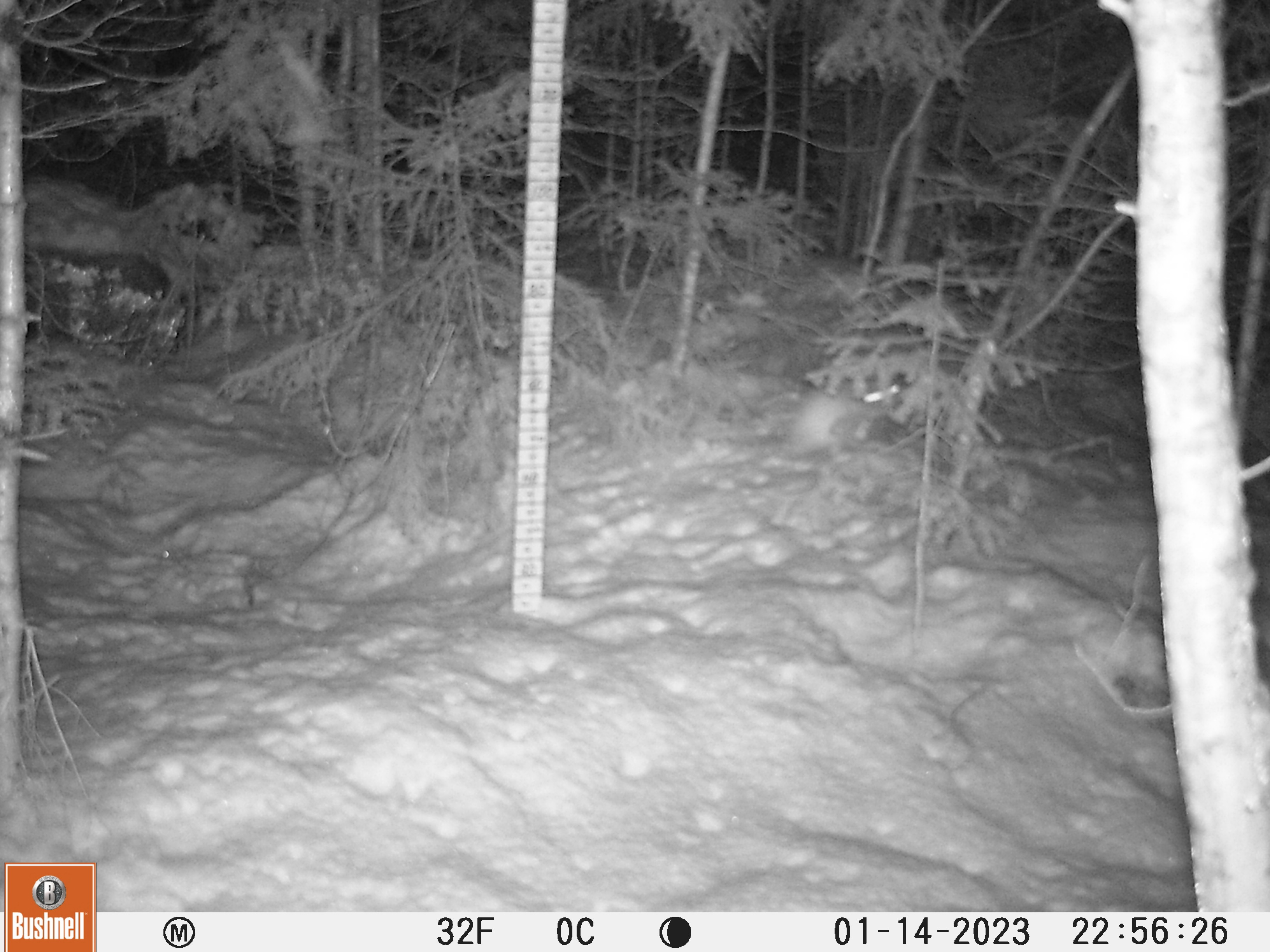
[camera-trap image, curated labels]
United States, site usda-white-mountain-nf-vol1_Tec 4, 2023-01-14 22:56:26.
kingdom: Animalia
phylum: Chordata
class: Mammalia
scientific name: Mammalia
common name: mammal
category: mammal sp.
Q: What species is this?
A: Mammal sp. (mammal) (Mammalia).